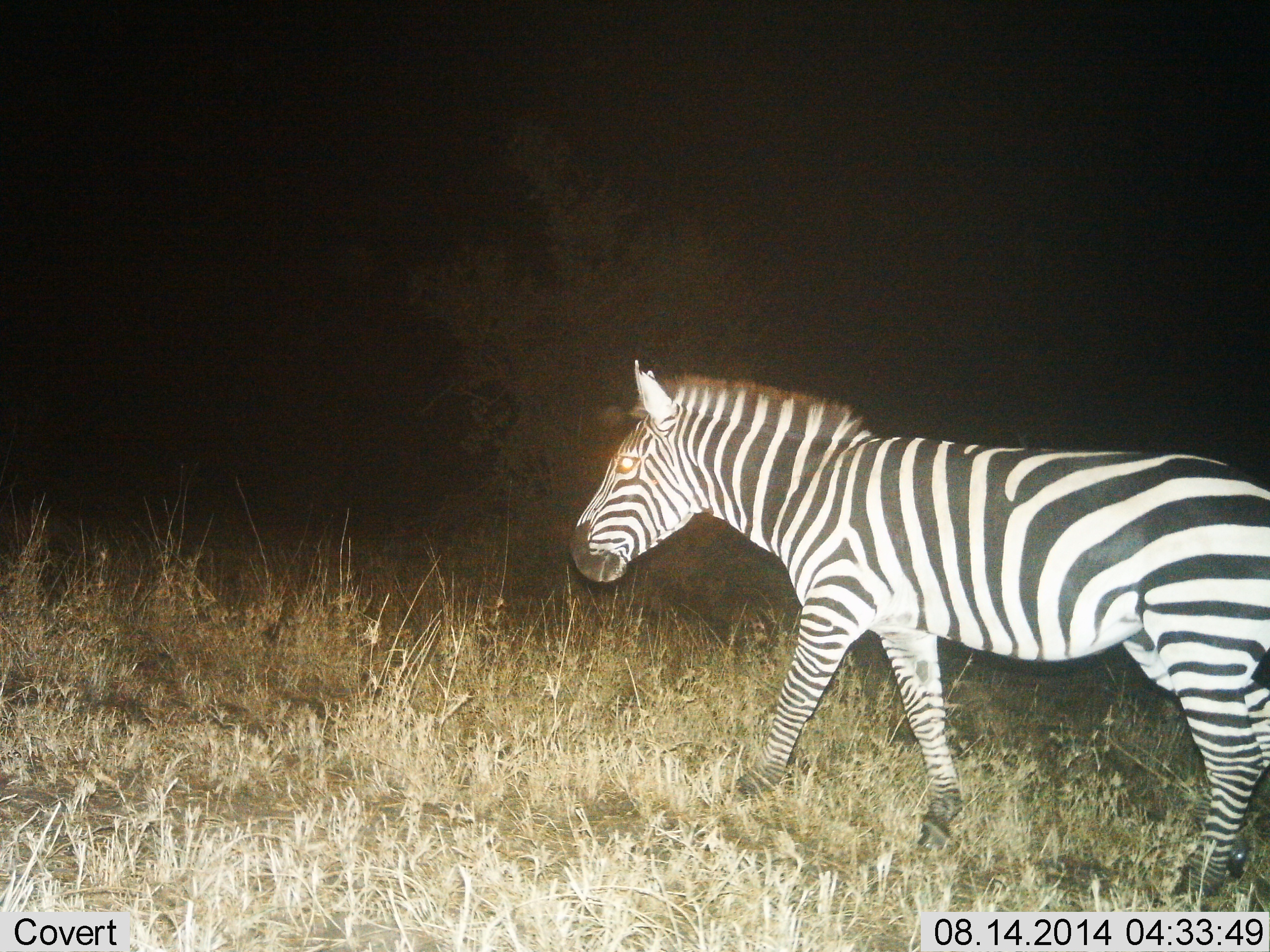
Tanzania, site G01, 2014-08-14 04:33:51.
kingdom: Animalia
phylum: Chordata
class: Mammalia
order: Perissodactyla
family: Equidae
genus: Equus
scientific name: Equus quagga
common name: plains zebra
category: zebra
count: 1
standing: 20%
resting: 0%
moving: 80%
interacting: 0%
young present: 0%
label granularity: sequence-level